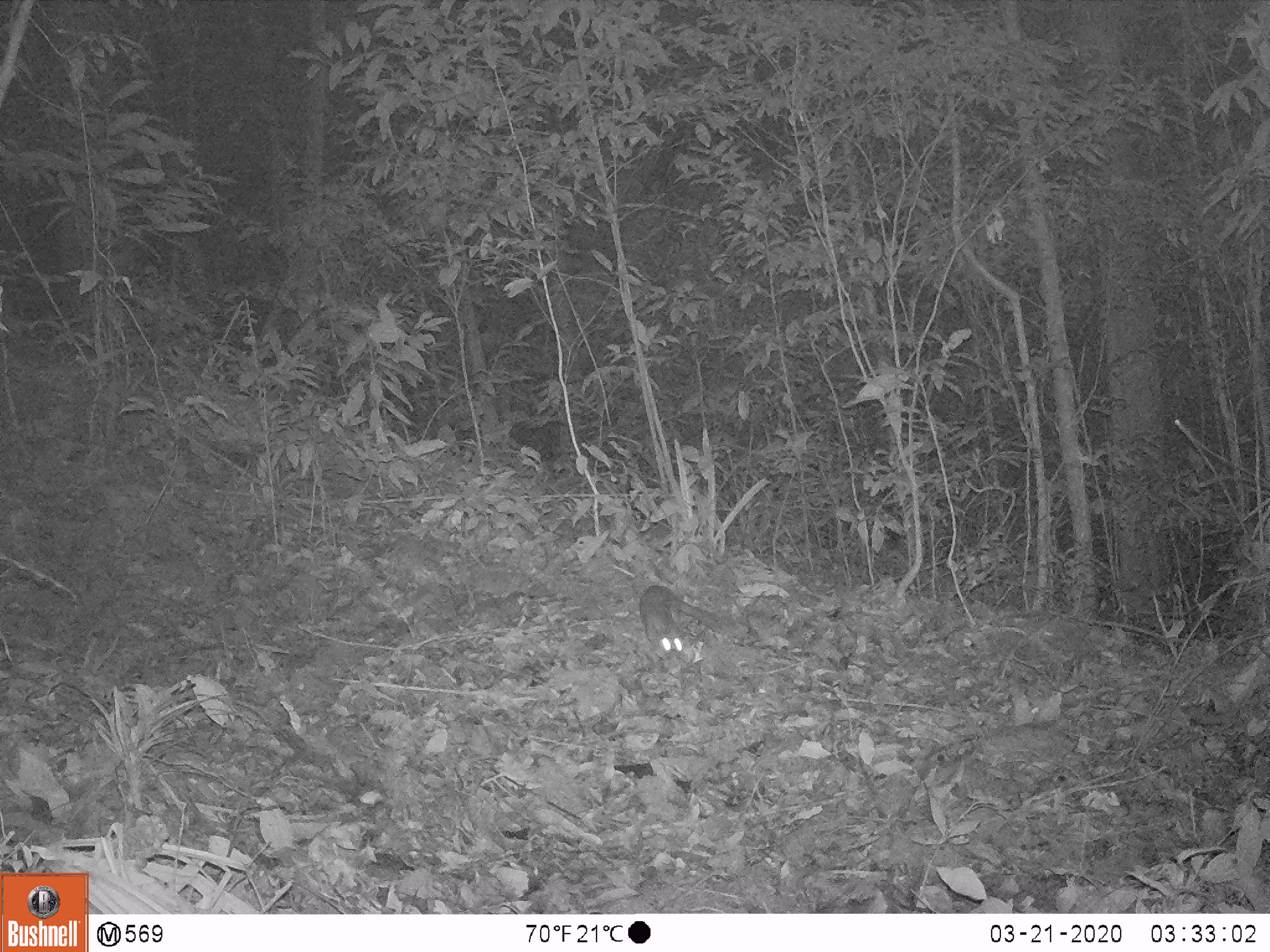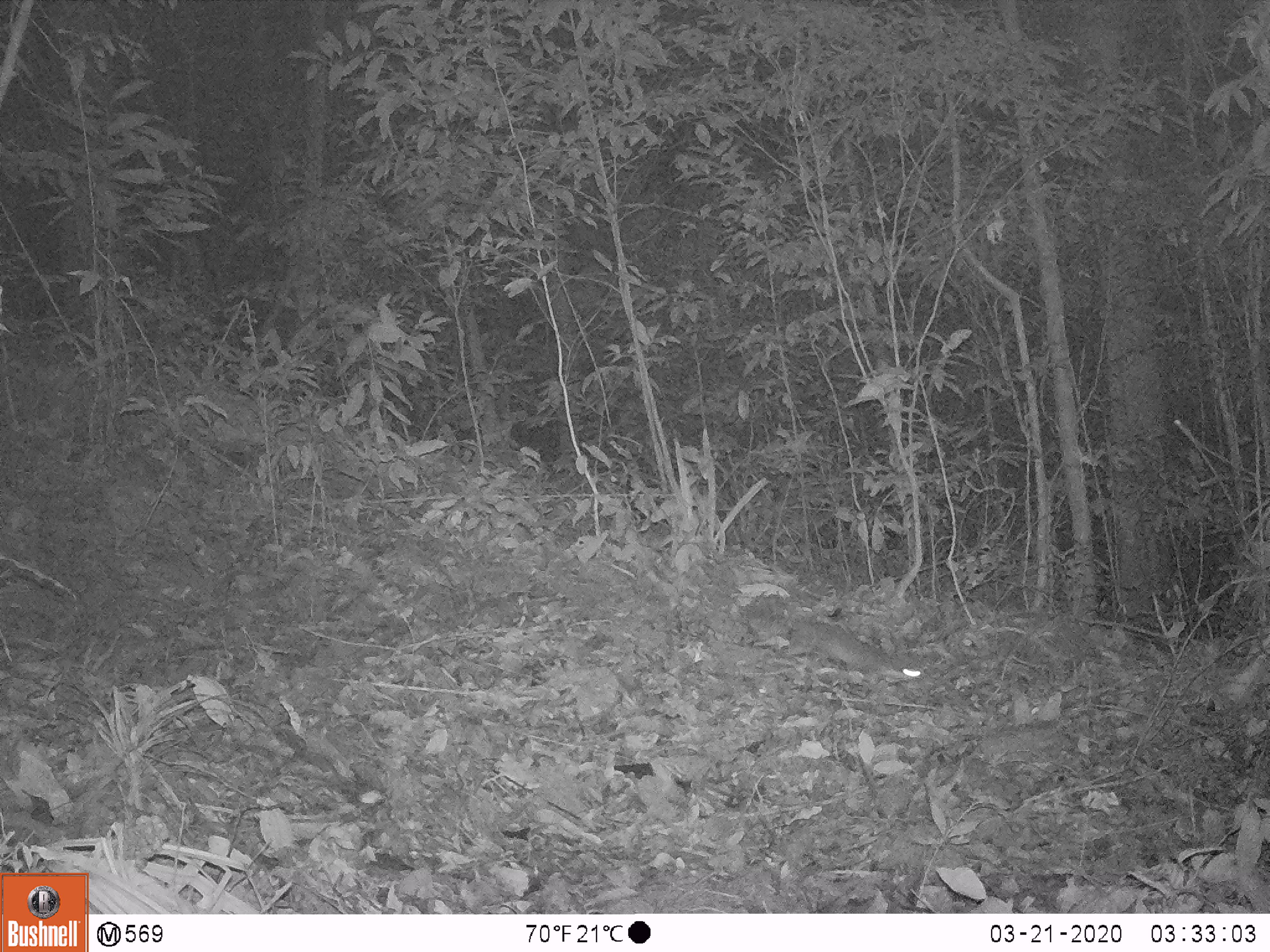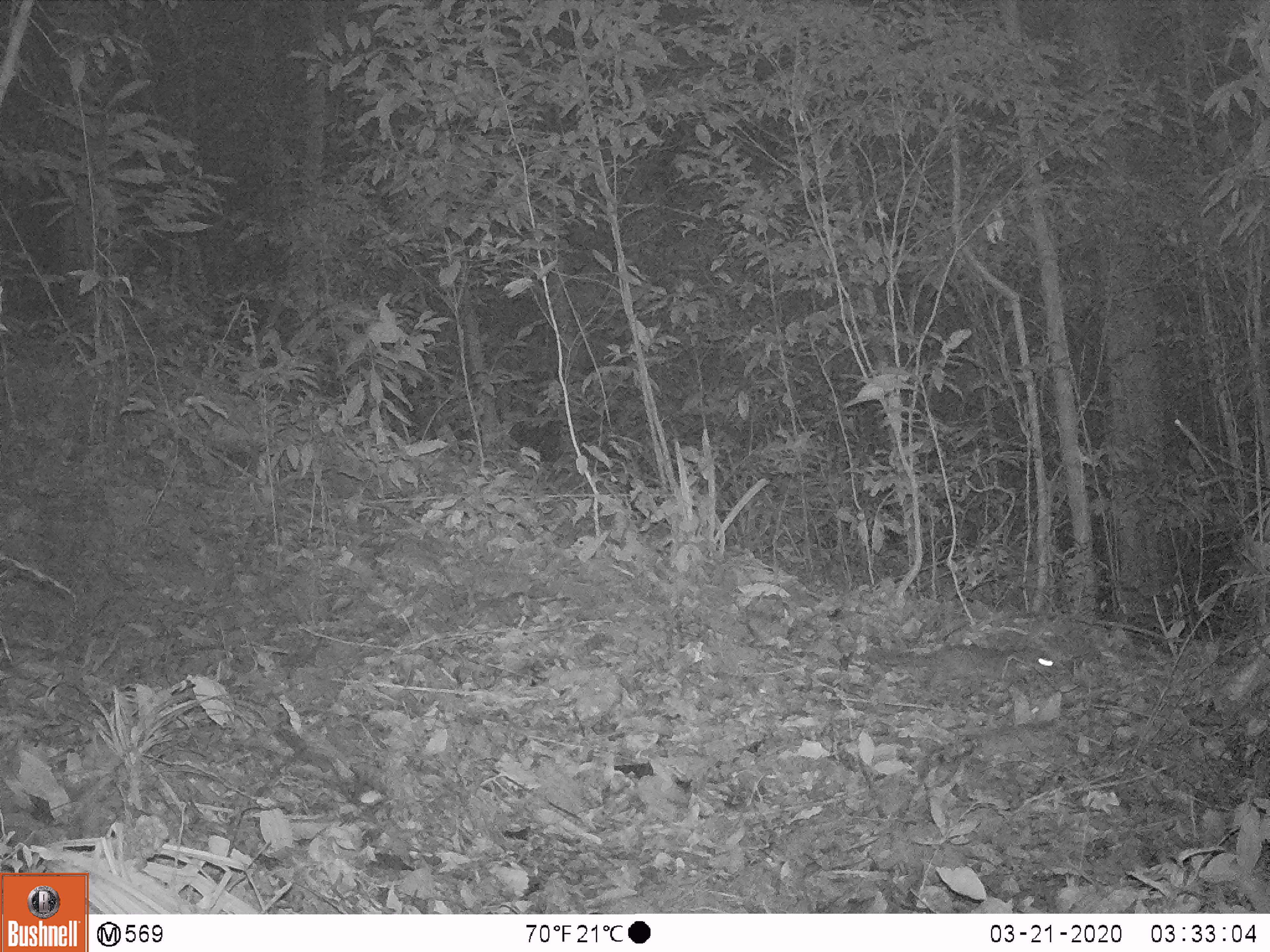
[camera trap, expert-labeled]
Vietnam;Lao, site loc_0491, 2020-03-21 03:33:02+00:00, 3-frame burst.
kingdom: Animalia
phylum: Chordata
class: Mammalia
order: Carnivora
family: Mustelidae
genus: Melogale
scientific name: Melogale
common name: ferret badger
Ferret badger (Melogale). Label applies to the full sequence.